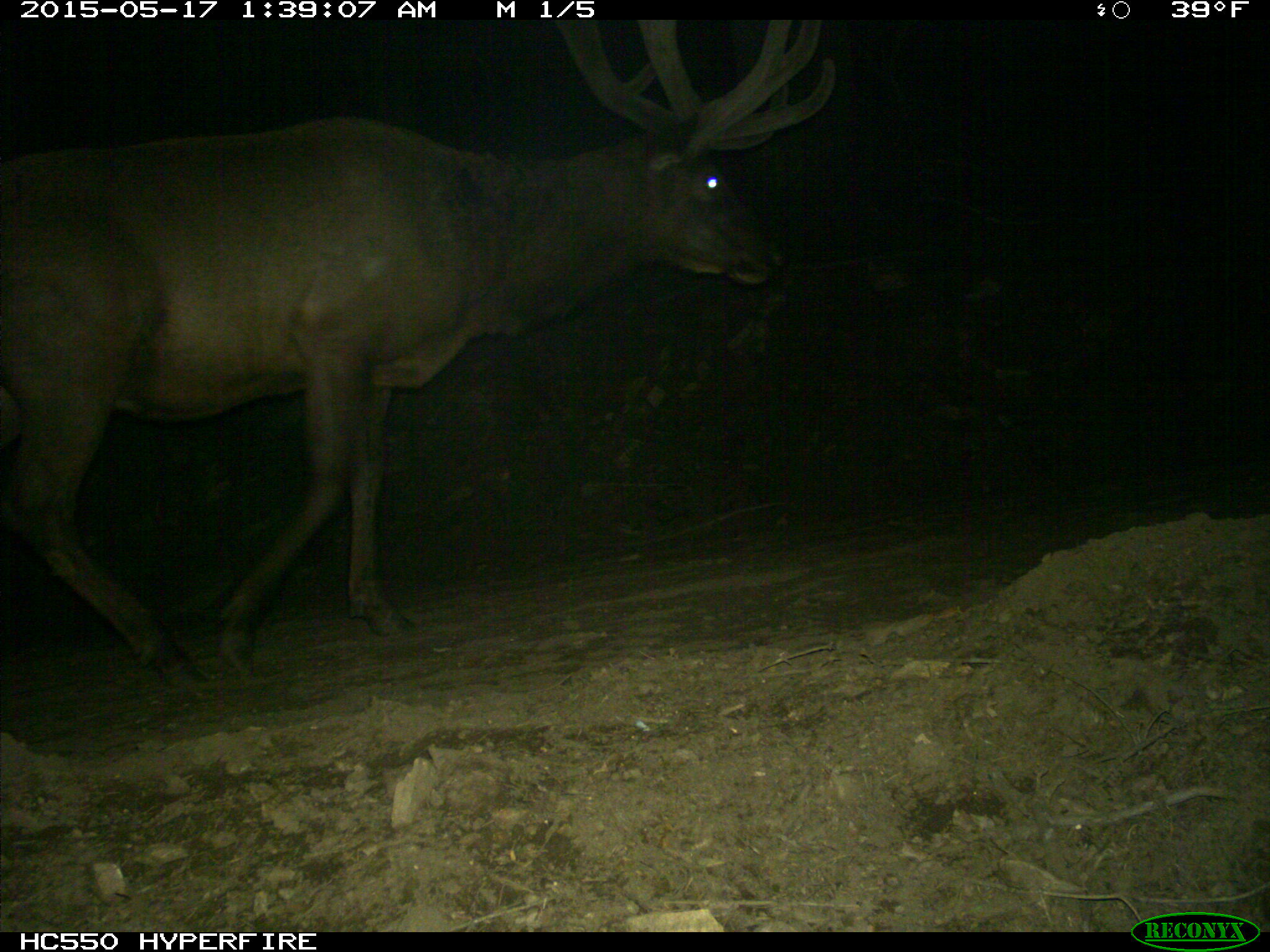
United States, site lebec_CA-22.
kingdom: Animalia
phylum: Chordata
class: Mammalia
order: Artiodactyla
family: Cervidae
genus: Cervus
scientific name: Cervus canadensis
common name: elk